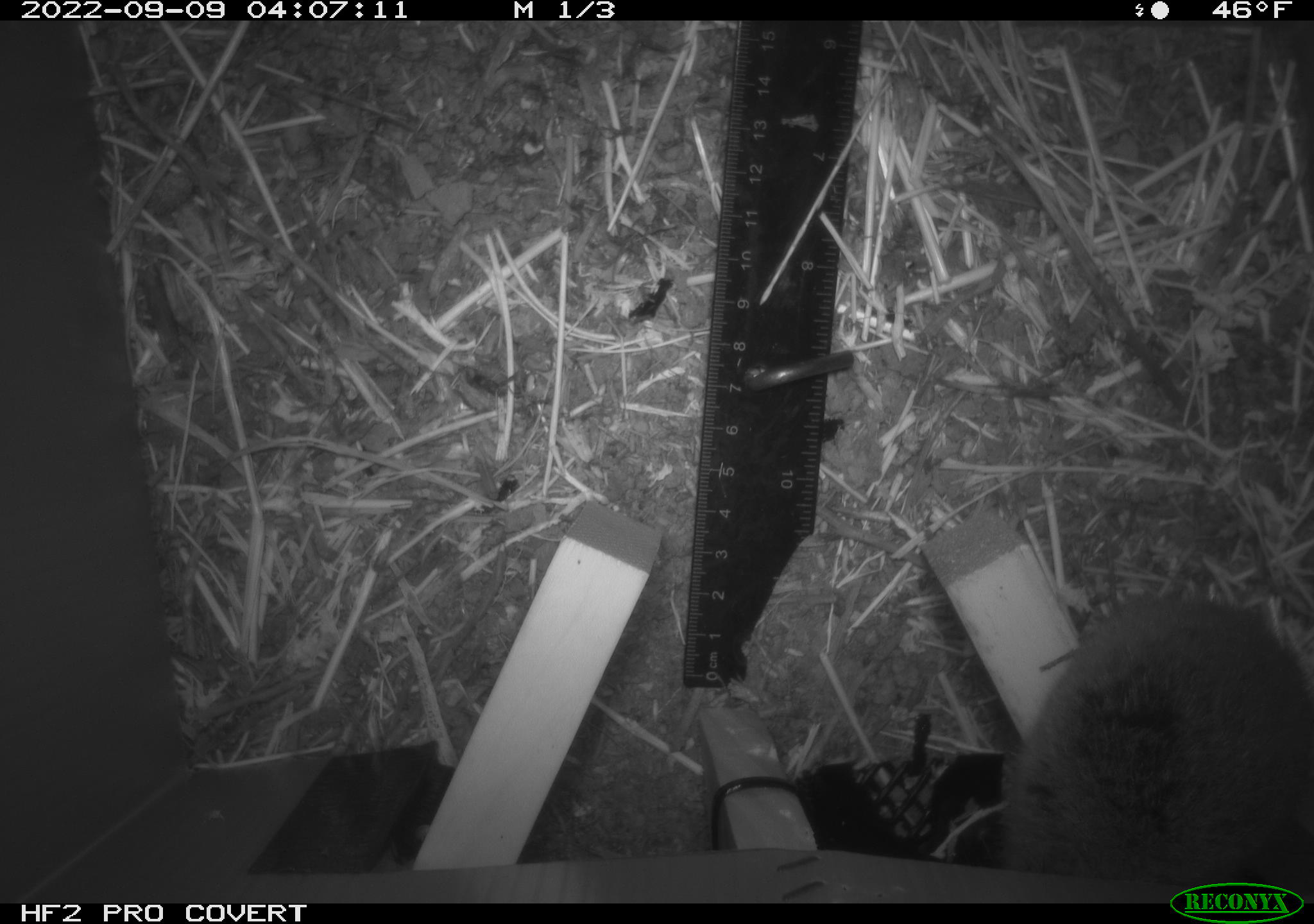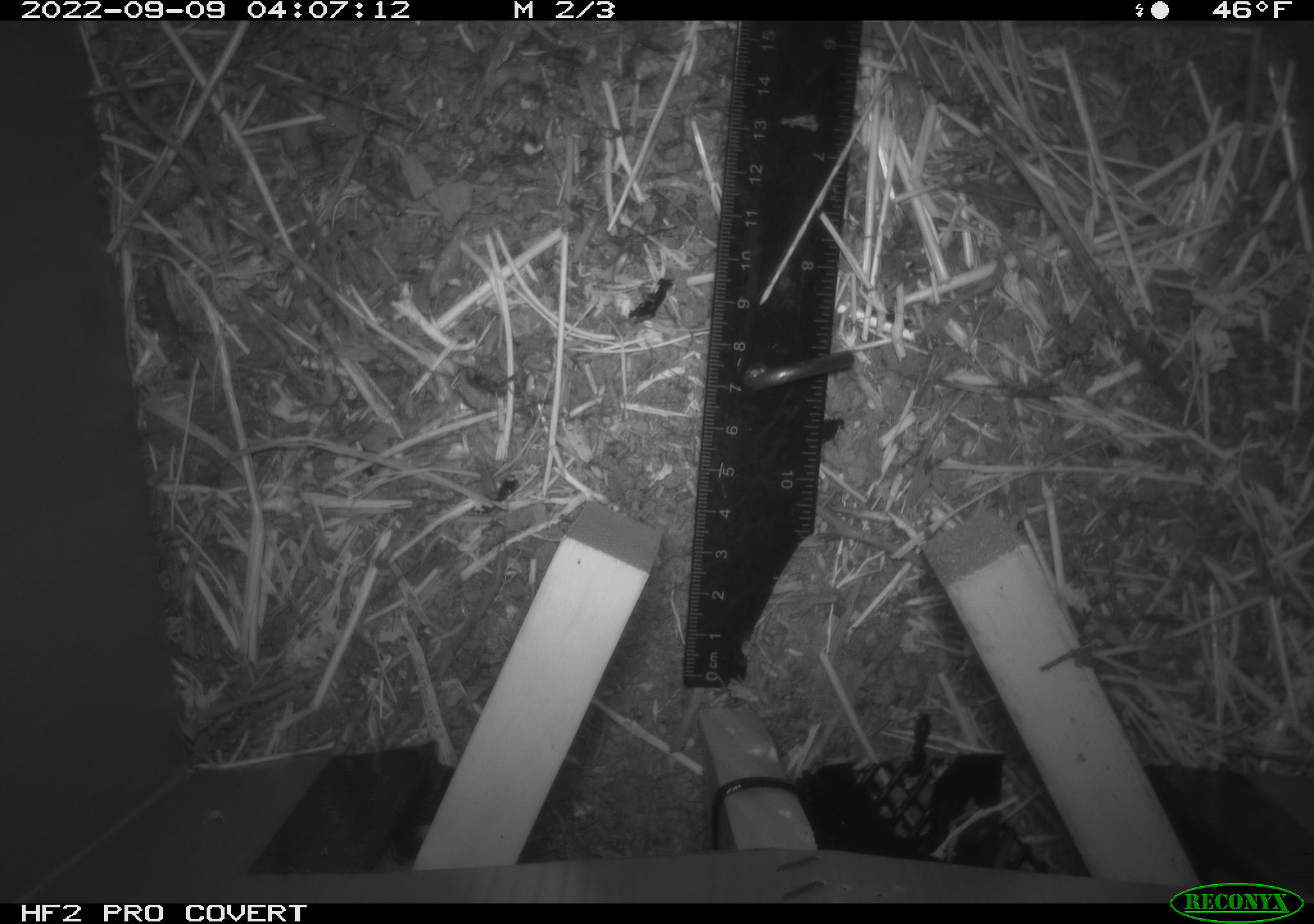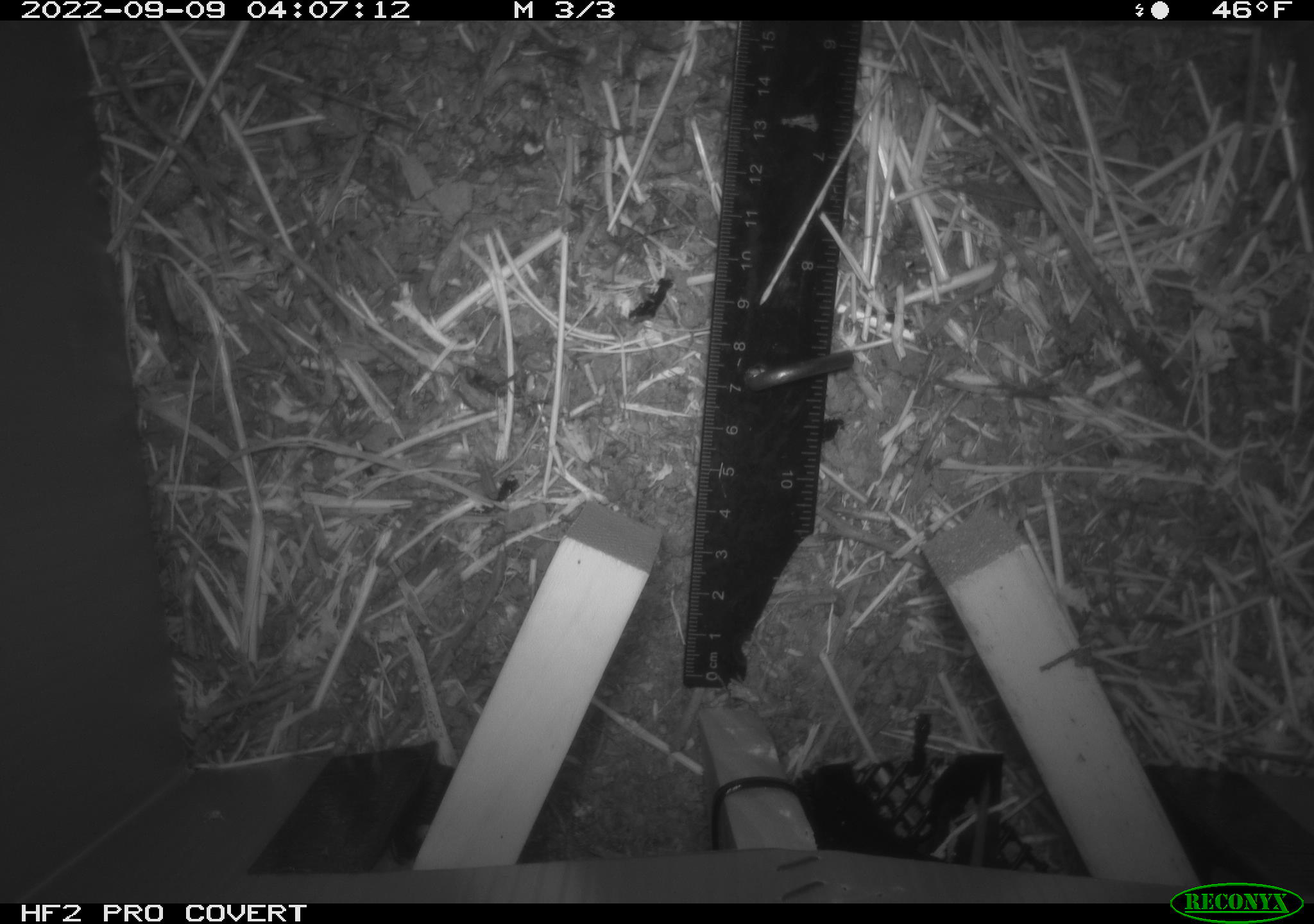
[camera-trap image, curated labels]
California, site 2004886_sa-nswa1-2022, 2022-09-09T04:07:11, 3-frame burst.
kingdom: Animalia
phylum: Chordata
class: Mammalia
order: Rodentia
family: Cricetidae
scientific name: Cricetidae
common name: hamsters, voles, lemmings, and allies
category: cricetidae family